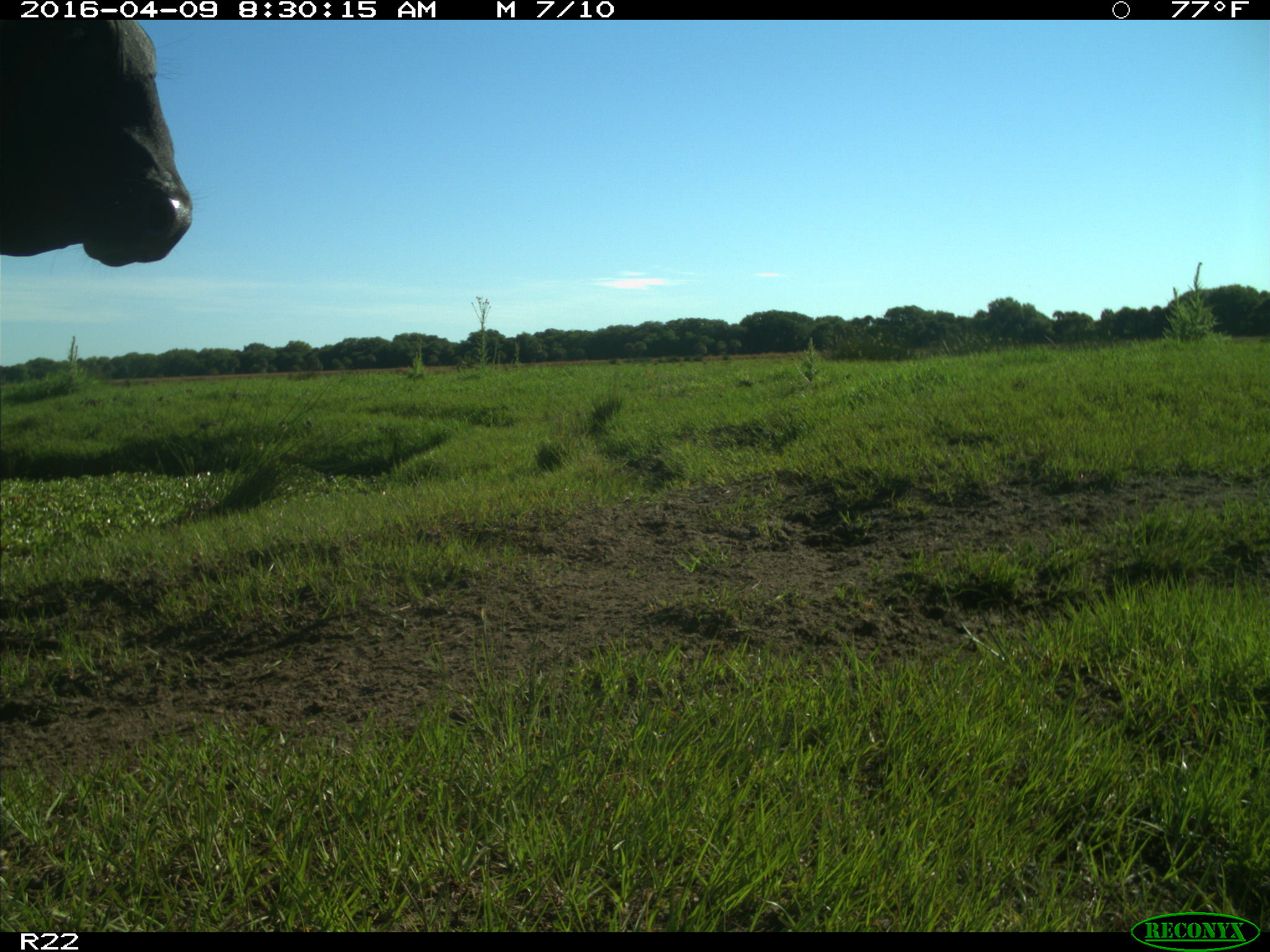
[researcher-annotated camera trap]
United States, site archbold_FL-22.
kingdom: Animalia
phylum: Chordata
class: Mammalia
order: Artiodactyla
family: Bovidae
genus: Bos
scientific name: Bos taurus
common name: domestic cow